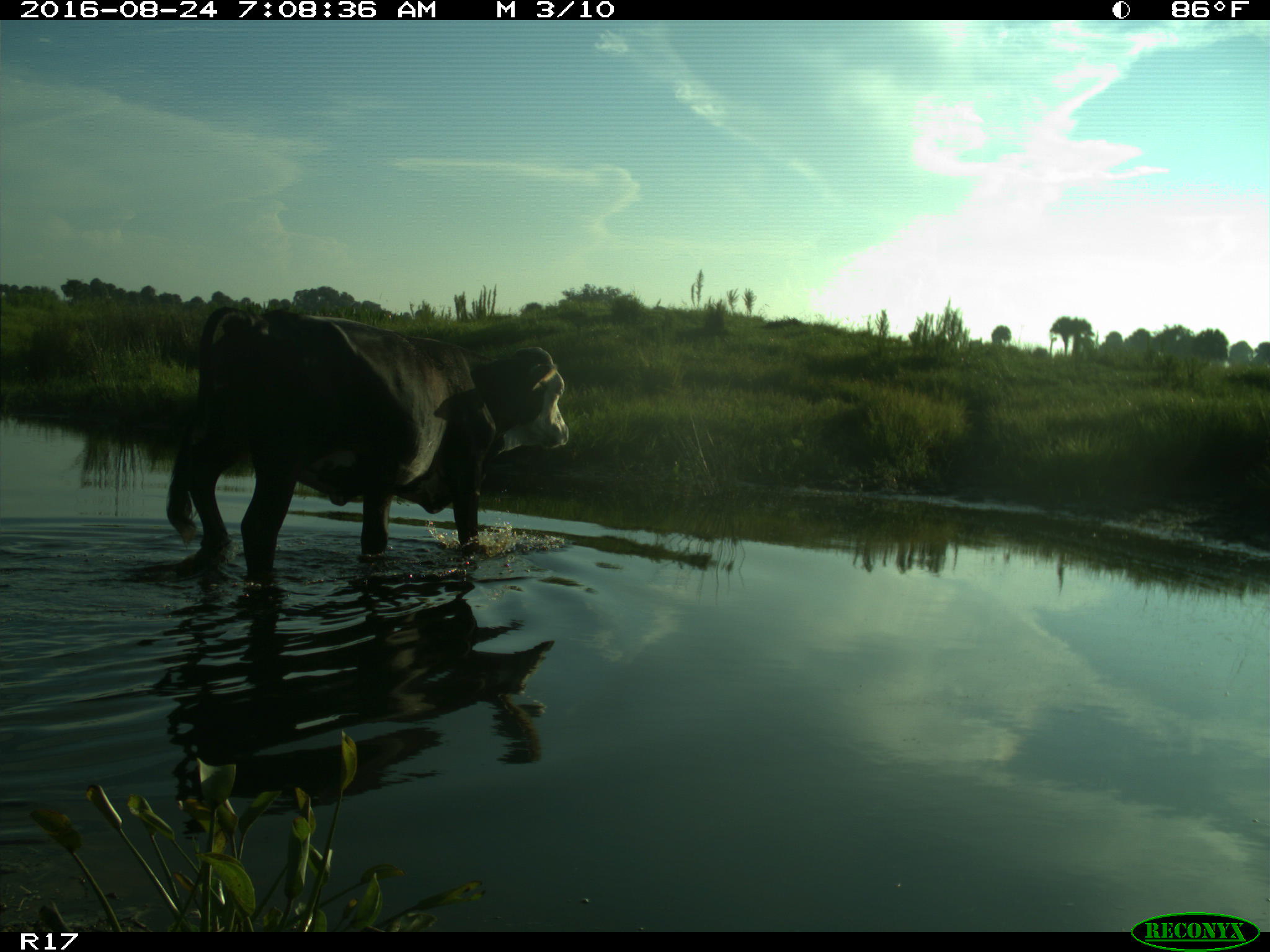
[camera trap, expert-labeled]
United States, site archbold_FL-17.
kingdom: Animalia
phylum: Chordata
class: Mammalia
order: Artiodactyla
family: Bovidae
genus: Bos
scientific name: Bos taurus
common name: domestic cow